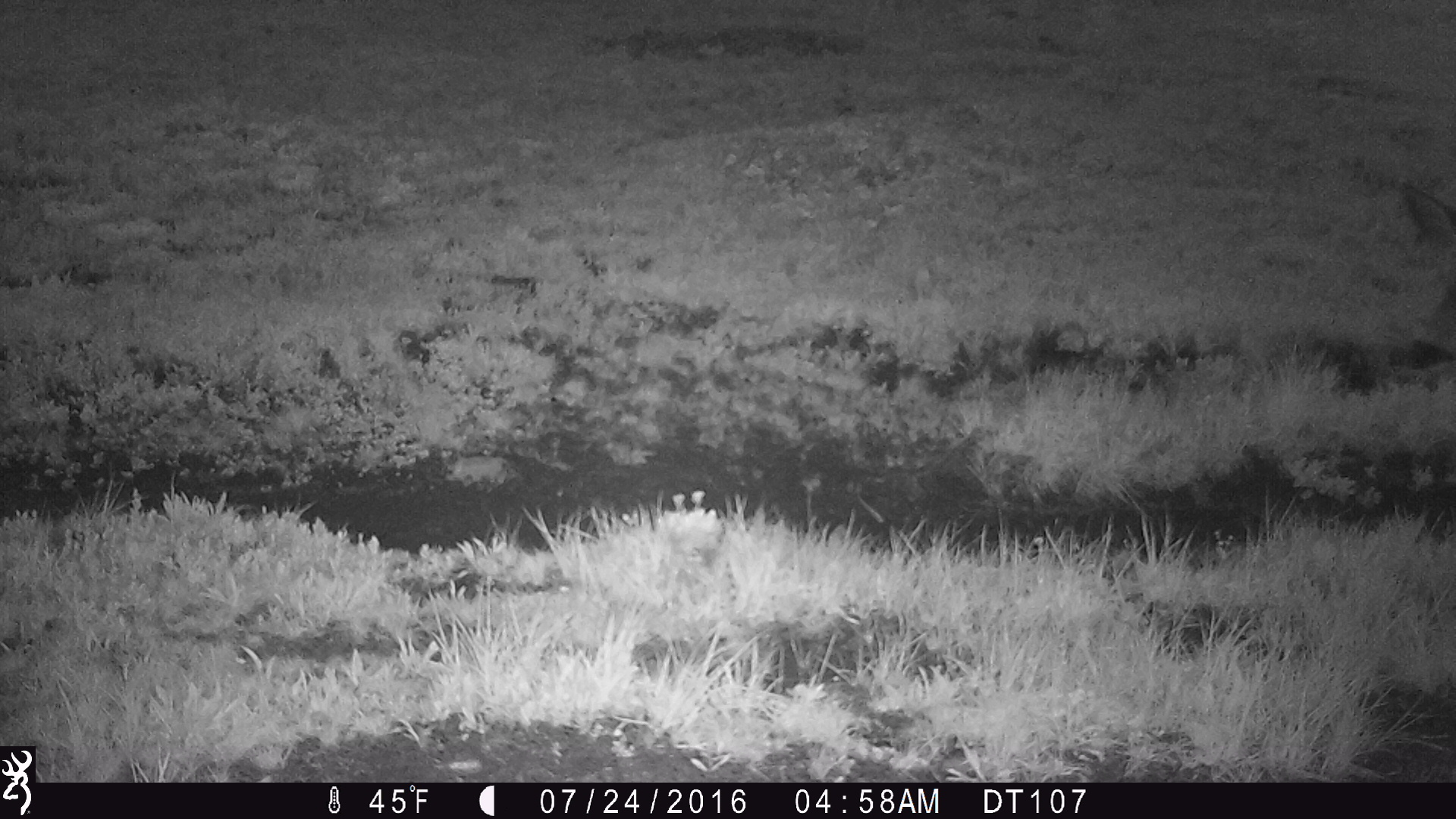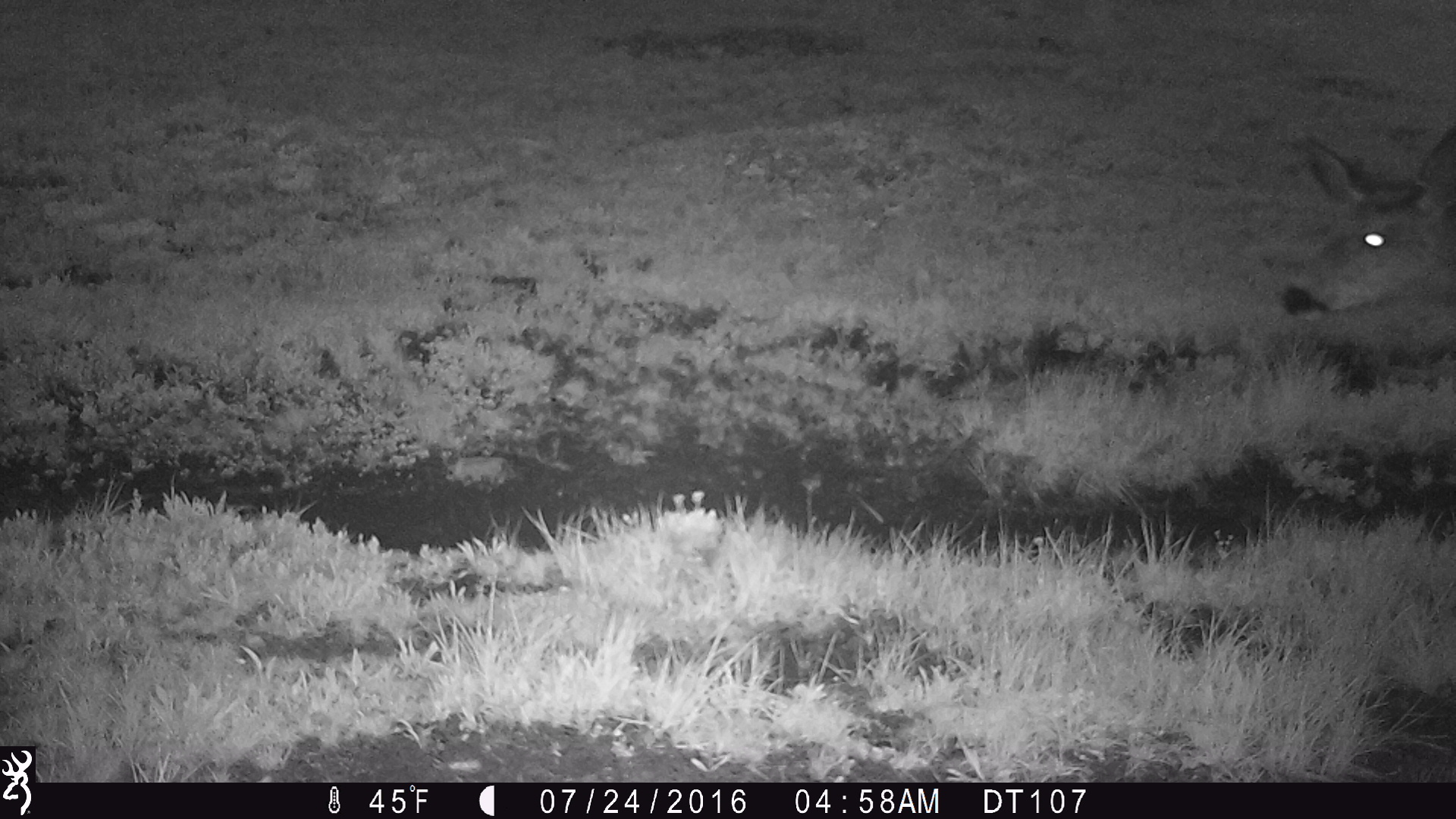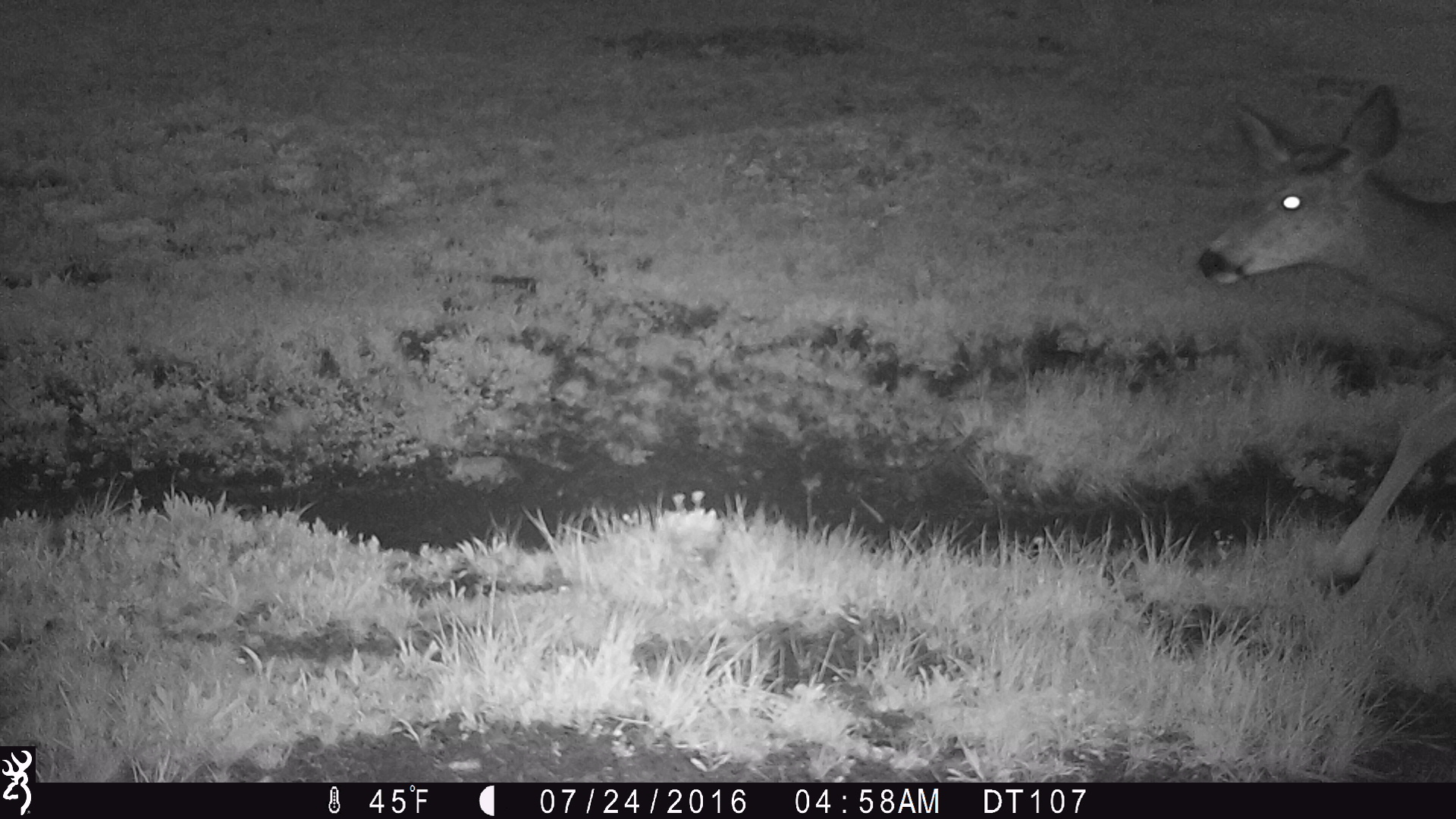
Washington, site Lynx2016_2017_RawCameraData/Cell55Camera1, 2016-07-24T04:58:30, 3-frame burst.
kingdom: Animalia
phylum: Chordata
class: Mammalia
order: Artiodactyla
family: Cervidae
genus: Odocoileus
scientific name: Odocoileus hemionus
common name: mule deer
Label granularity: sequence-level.